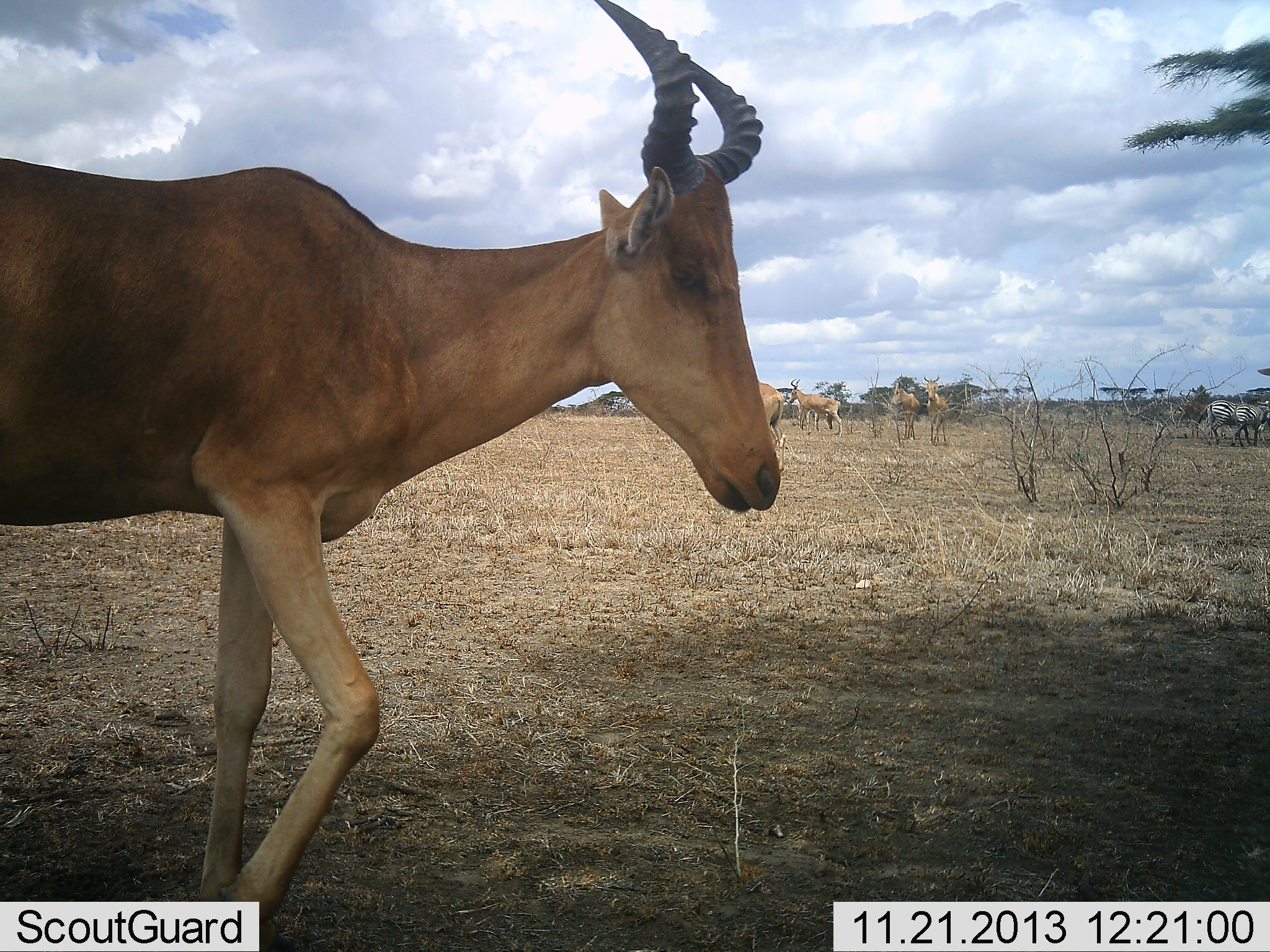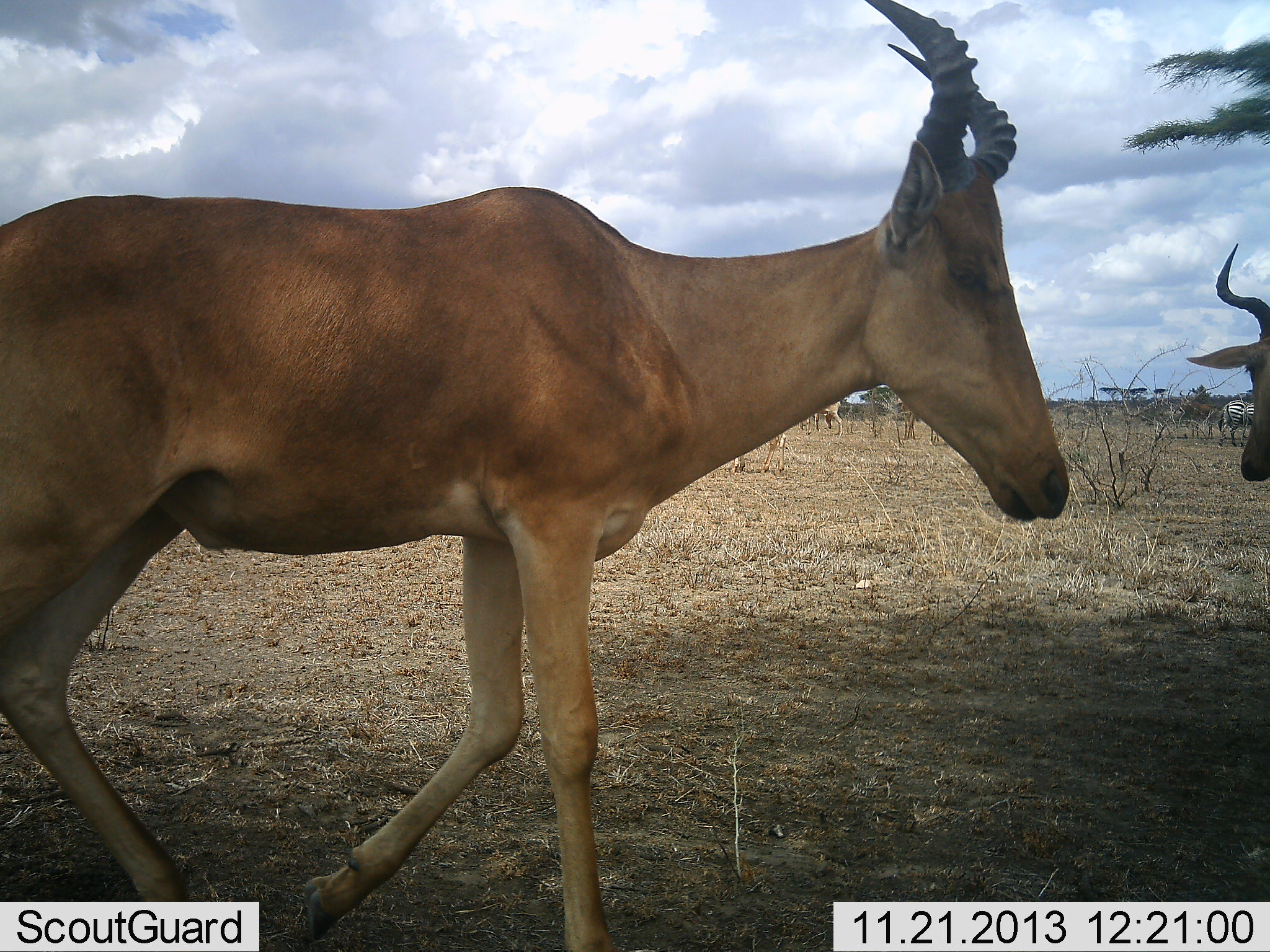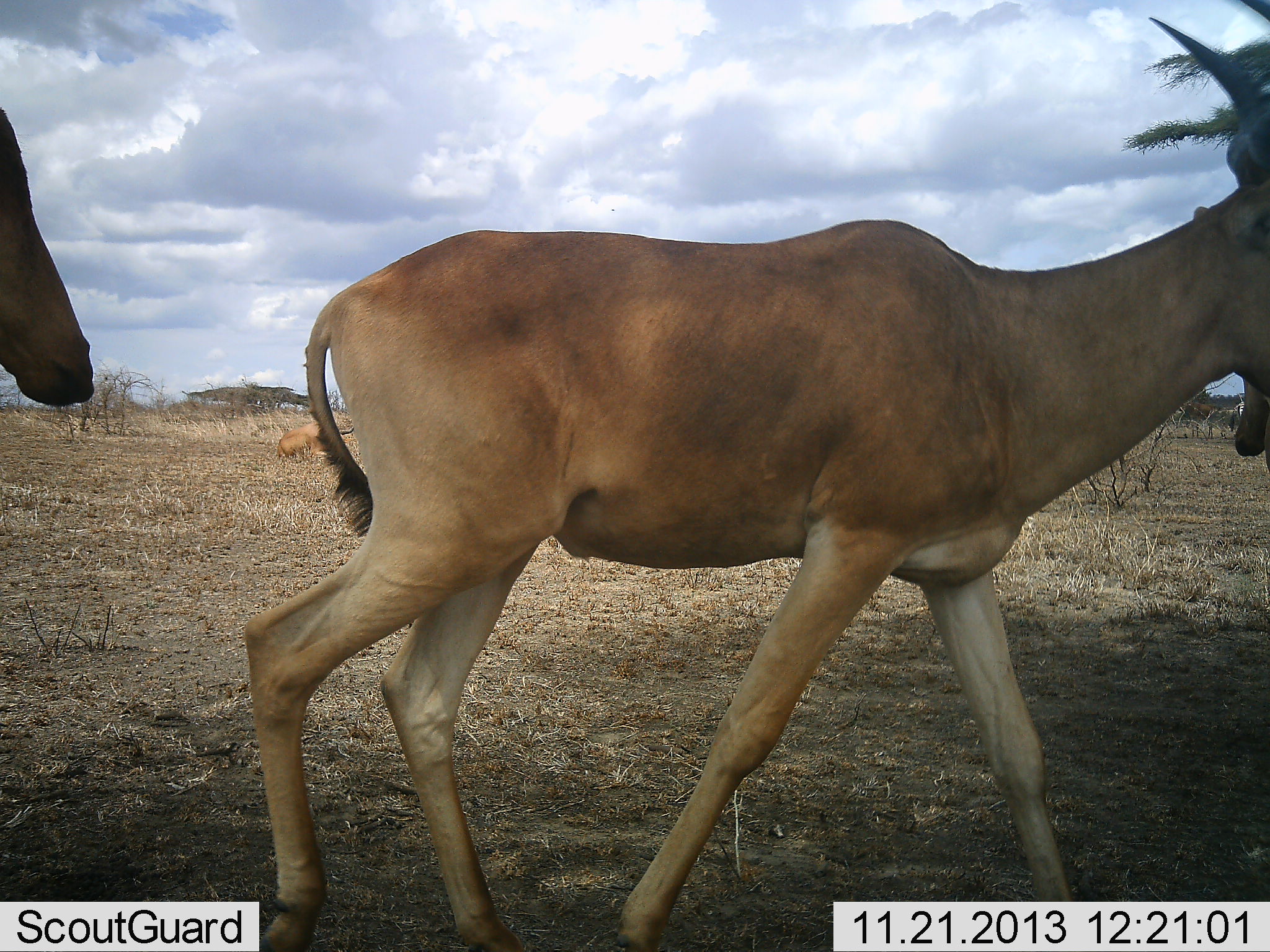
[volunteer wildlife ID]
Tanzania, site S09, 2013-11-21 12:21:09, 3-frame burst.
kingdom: Animalia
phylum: Chordata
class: Mammalia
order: Artiodactyla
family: Bovidae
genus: Alcelaphus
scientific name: Alcelaphus buselaphus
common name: hartebeest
Hartebeest (Alcelaphus buselaphus), count 3. Behavior (volunteer vote fractions): standing 67%, resting 17%, moving 92%, interacting 0%. Young present (vote fraction): 0%. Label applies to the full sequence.